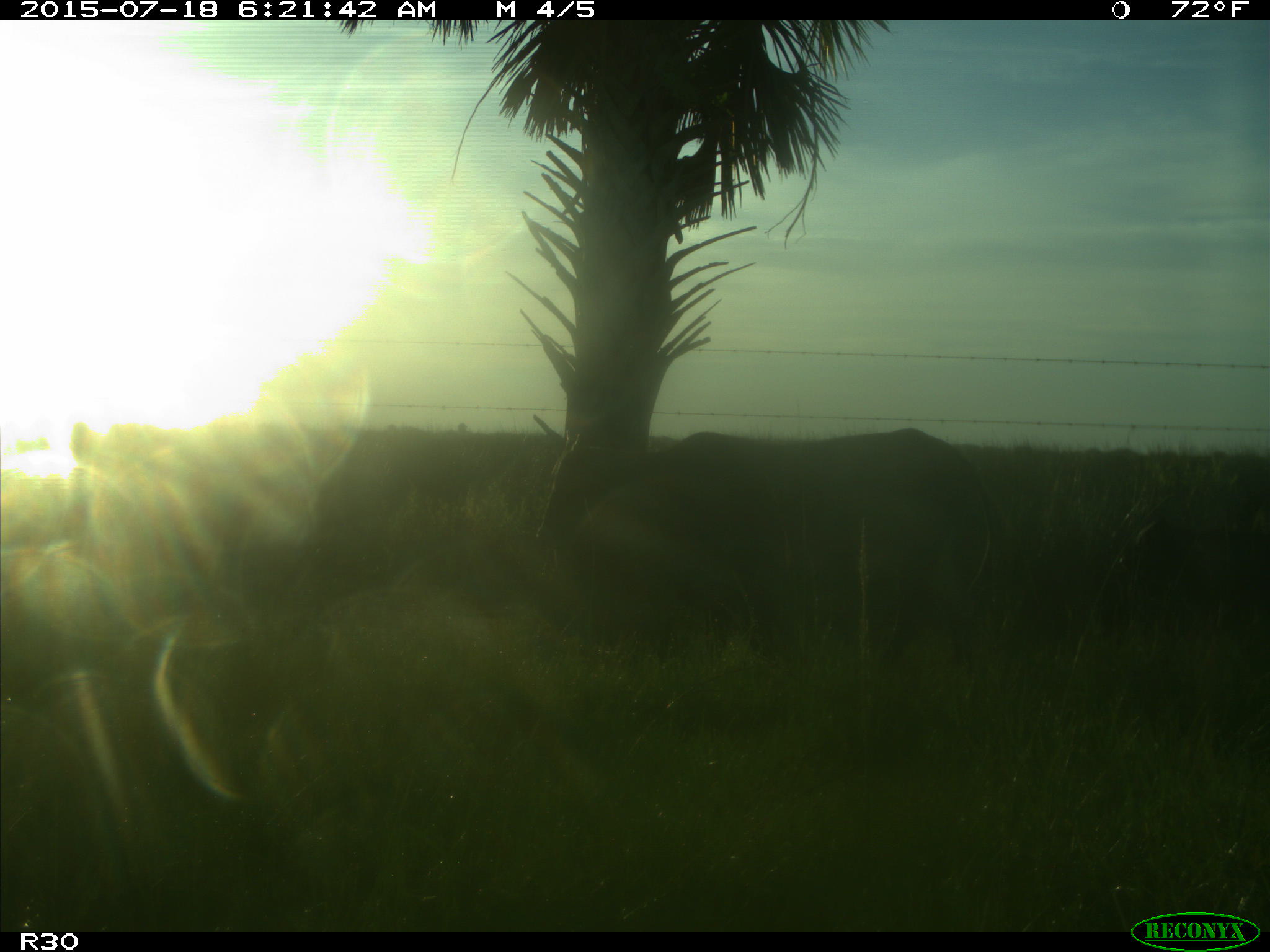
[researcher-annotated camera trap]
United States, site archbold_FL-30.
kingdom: Animalia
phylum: Chordata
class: Mammalia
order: Artiodactyla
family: Bovidae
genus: Bos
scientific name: Bos taurus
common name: domestic cow